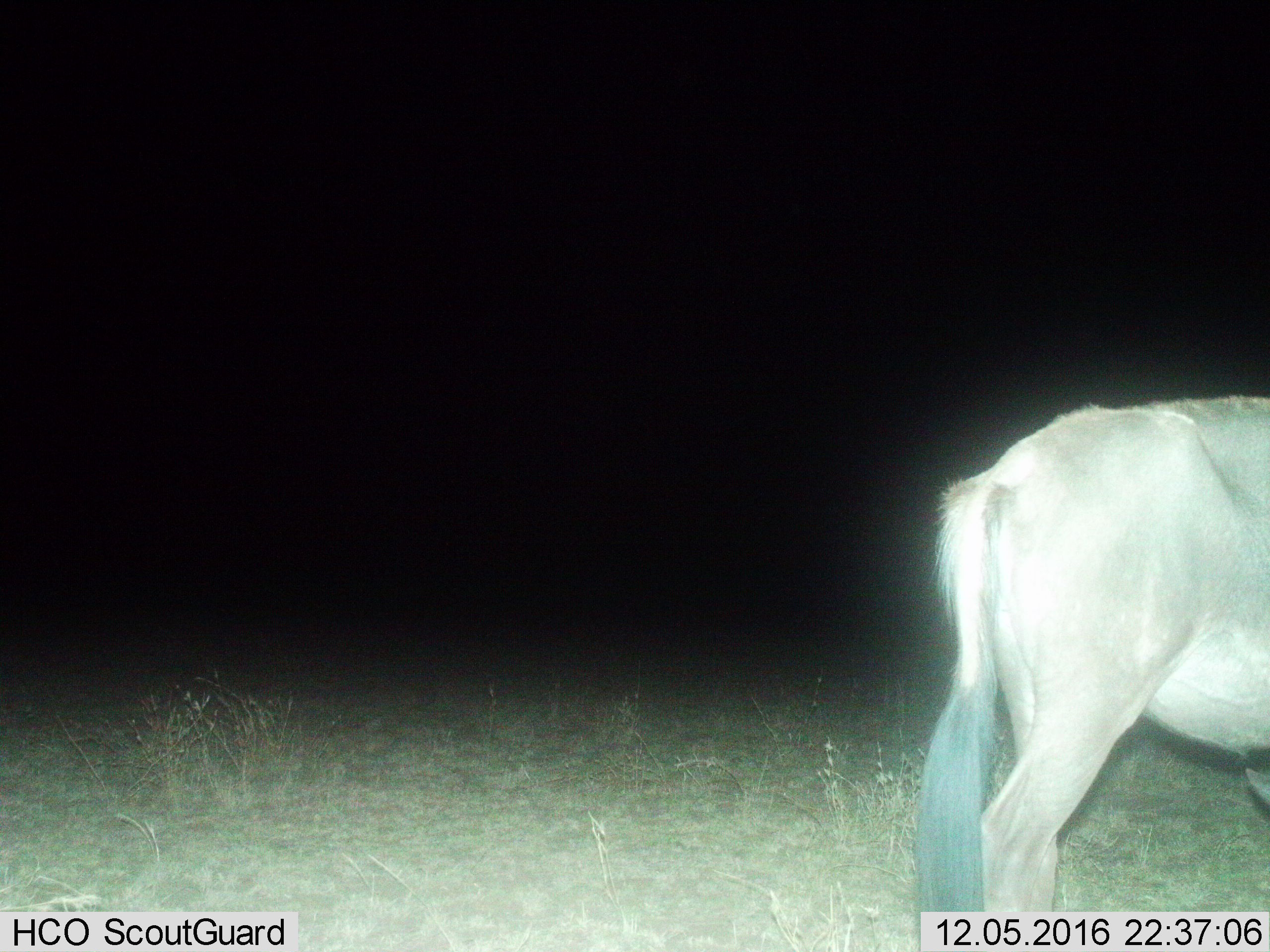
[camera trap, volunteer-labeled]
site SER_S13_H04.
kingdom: Animalia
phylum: Chordata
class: Mammalia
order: Artiodactyla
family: Bovidae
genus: Connochaetes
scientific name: Connochaetes taurinus taurinus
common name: blue wildebeest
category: wildebeestblue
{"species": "wildebeestblue (blue wildebeest) (Connochaetes taurinus taurinus)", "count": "1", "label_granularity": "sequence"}